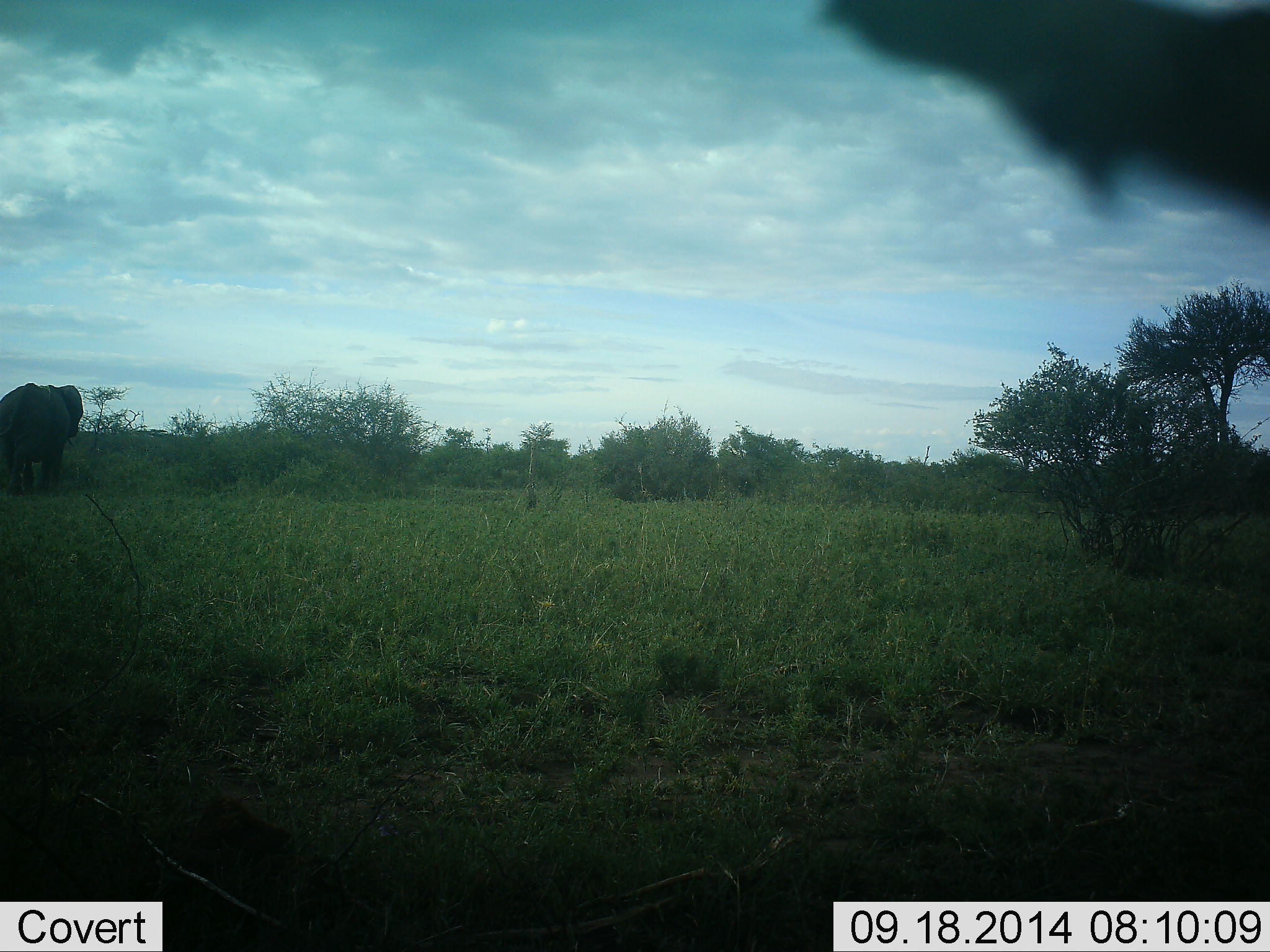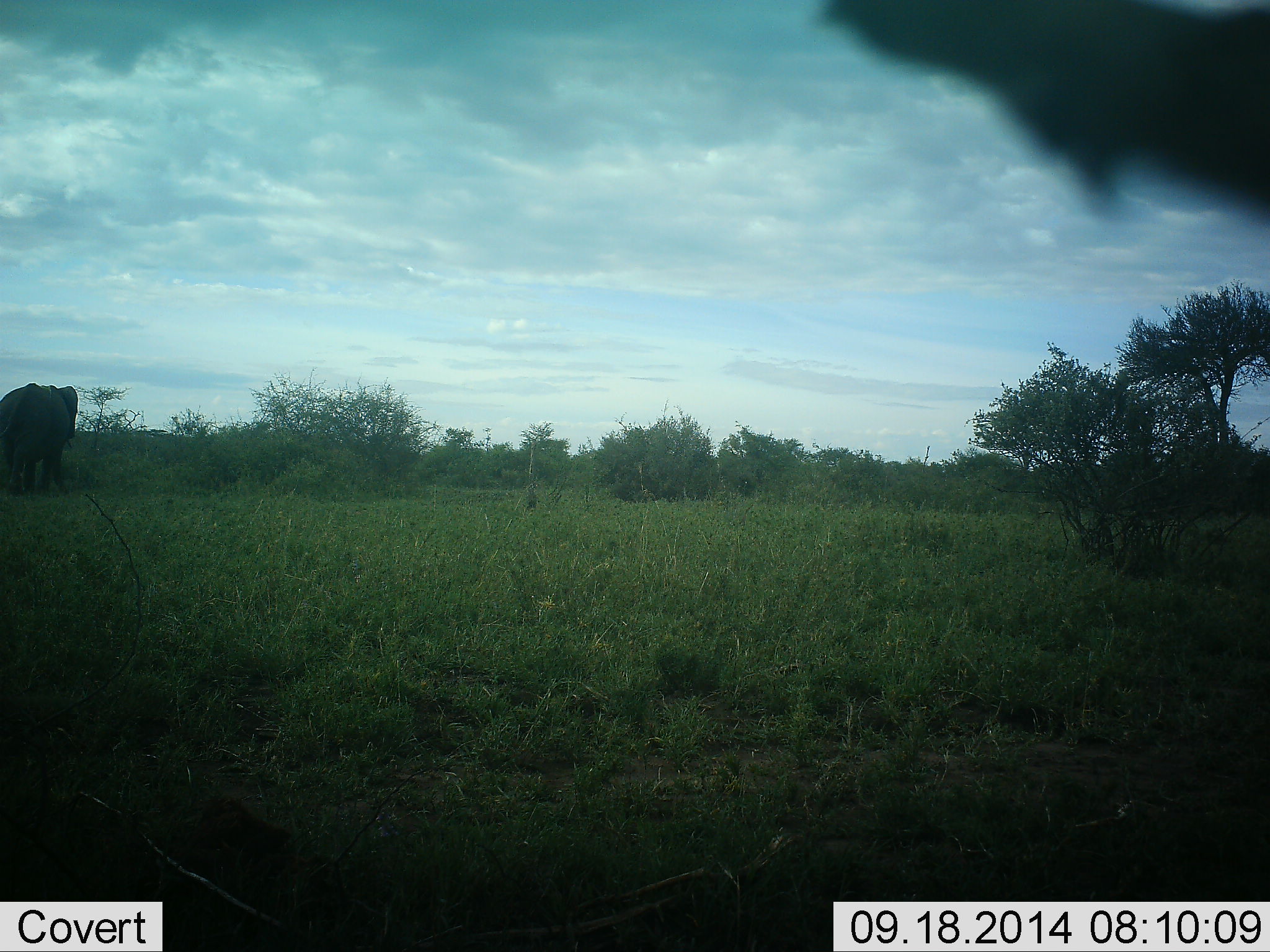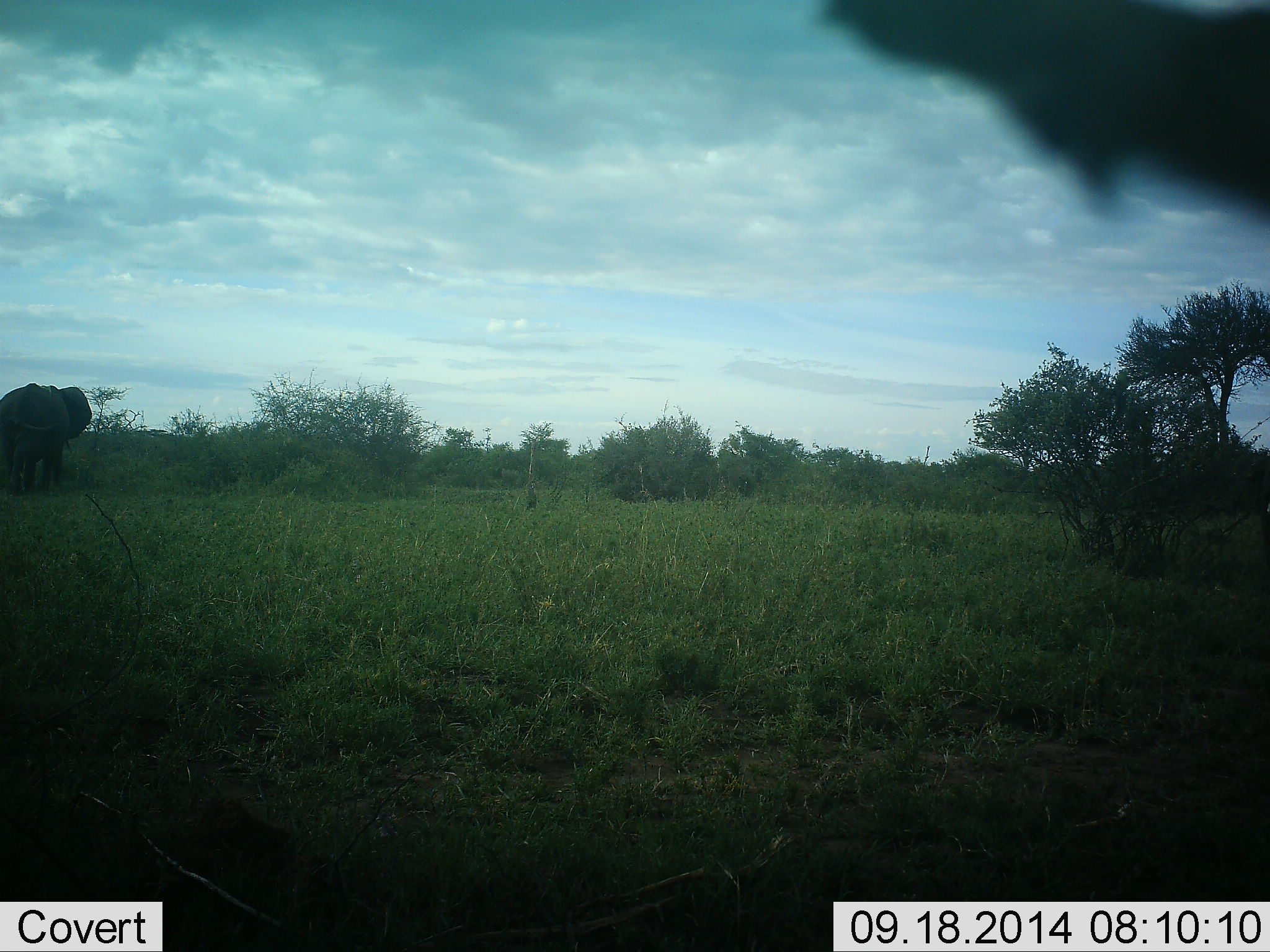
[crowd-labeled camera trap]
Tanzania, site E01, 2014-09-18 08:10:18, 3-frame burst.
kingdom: Animalia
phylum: Chordata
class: Mammalia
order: Proboscidea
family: Elephantidae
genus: Loxodonta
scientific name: Loxodonta africana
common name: african bush elephant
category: elephant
Elephant (african bush elephant) (Loxodonta africana), count 1. Behavior (volunteer vote fractions): standing 80%, resting 0%, moving 10%, interacting 0%. Young present (vote fraction): 0%. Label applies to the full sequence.